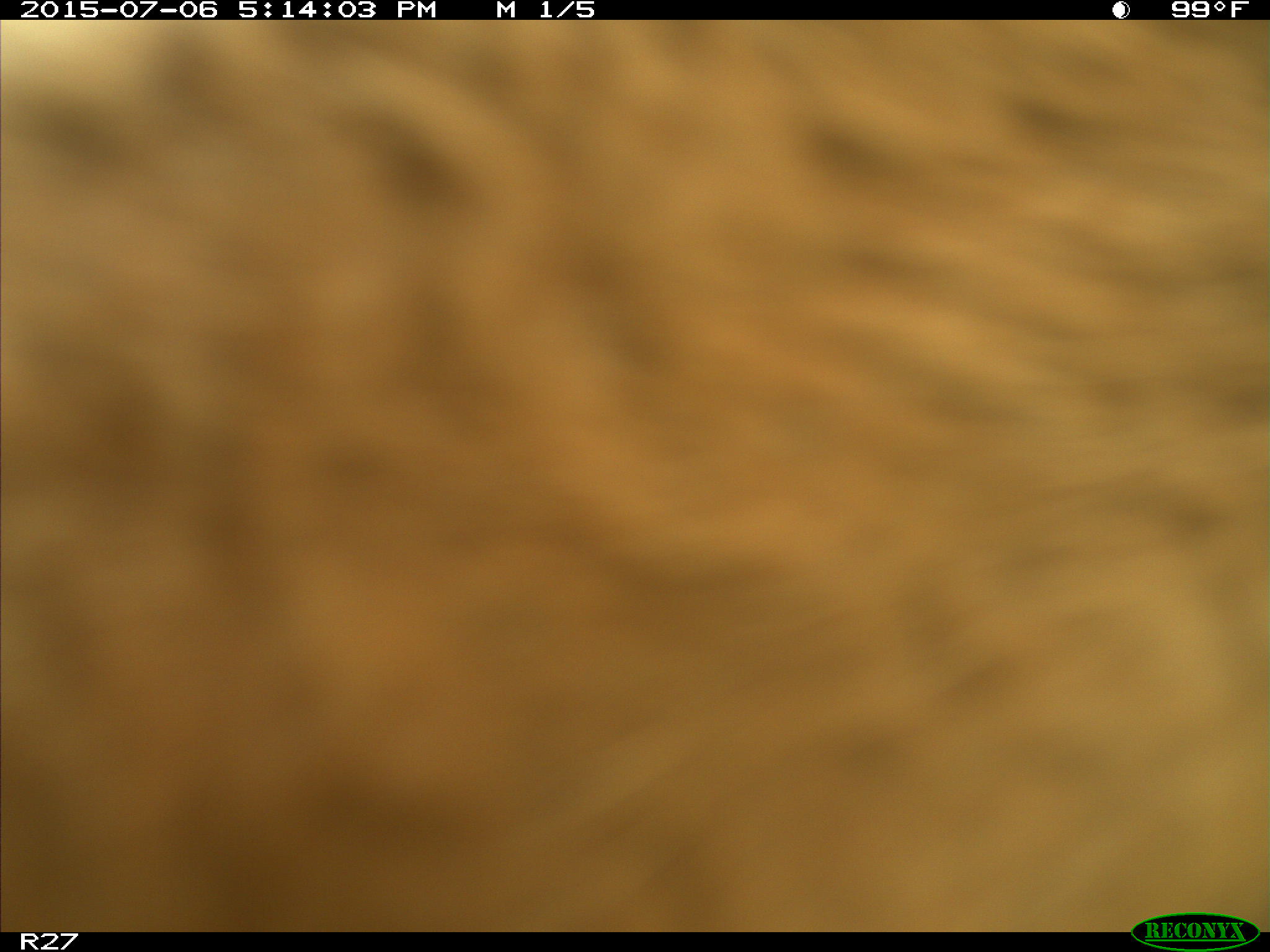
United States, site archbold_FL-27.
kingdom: Animalia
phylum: Chordata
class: Mammalia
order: Artiodactyla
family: Bovidae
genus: Bos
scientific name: Bos taurus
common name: domestic cow